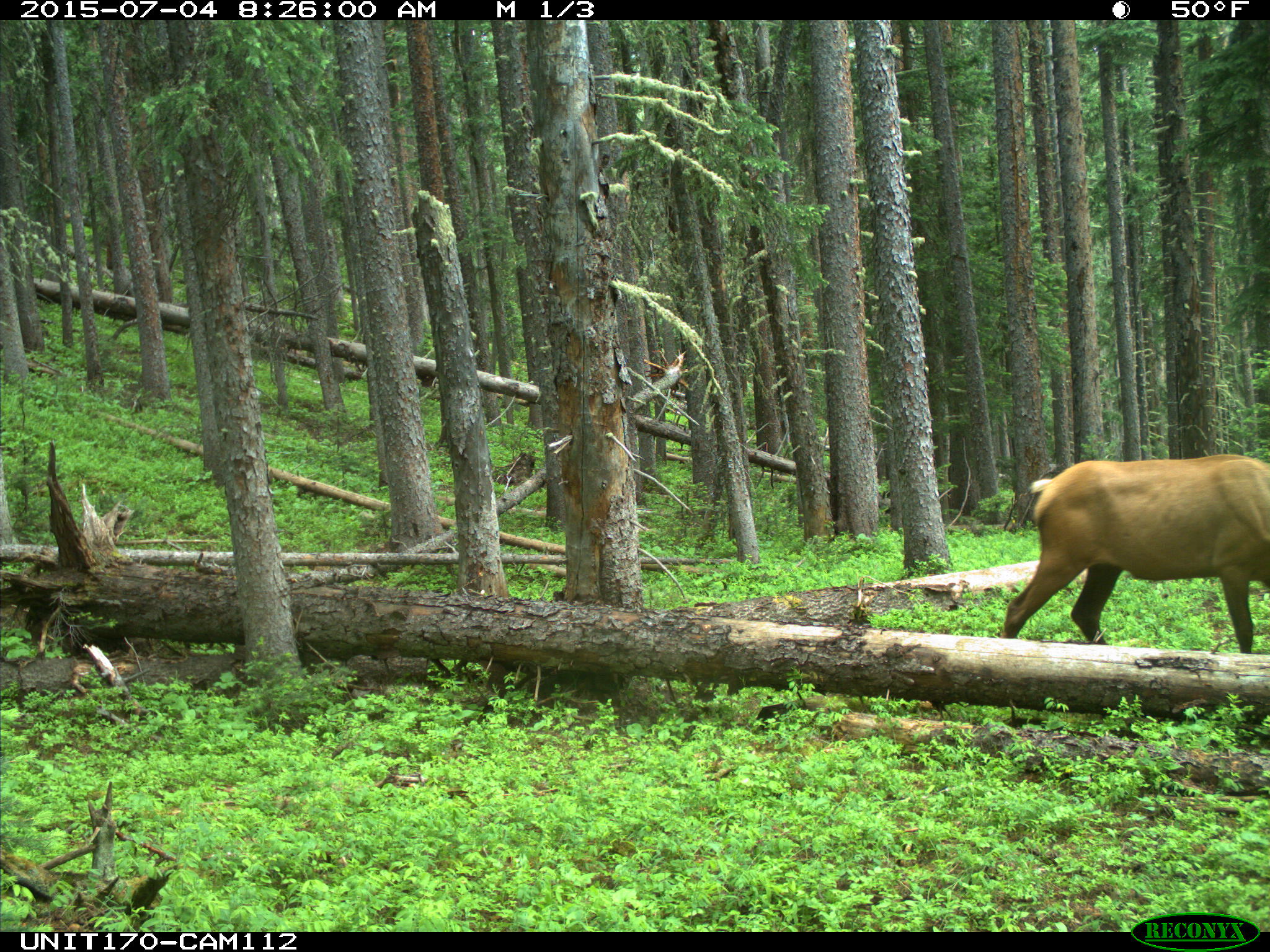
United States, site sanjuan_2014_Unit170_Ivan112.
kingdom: Animalia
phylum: Chordata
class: Mammalia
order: Artiodactyla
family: Cervidae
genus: Cervus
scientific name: Cervus elaphus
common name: red deer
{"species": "Cervus elaphus (red deer)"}